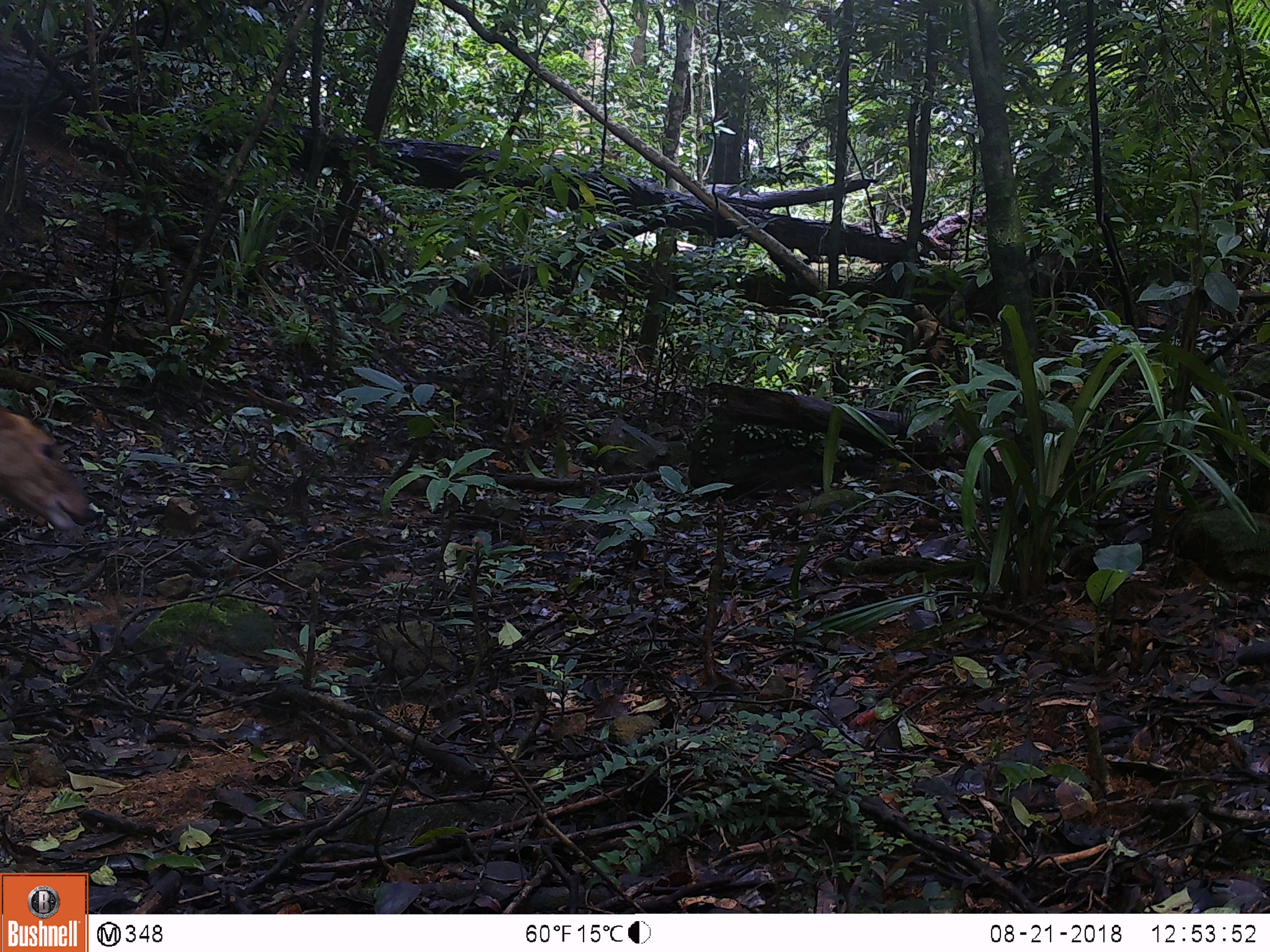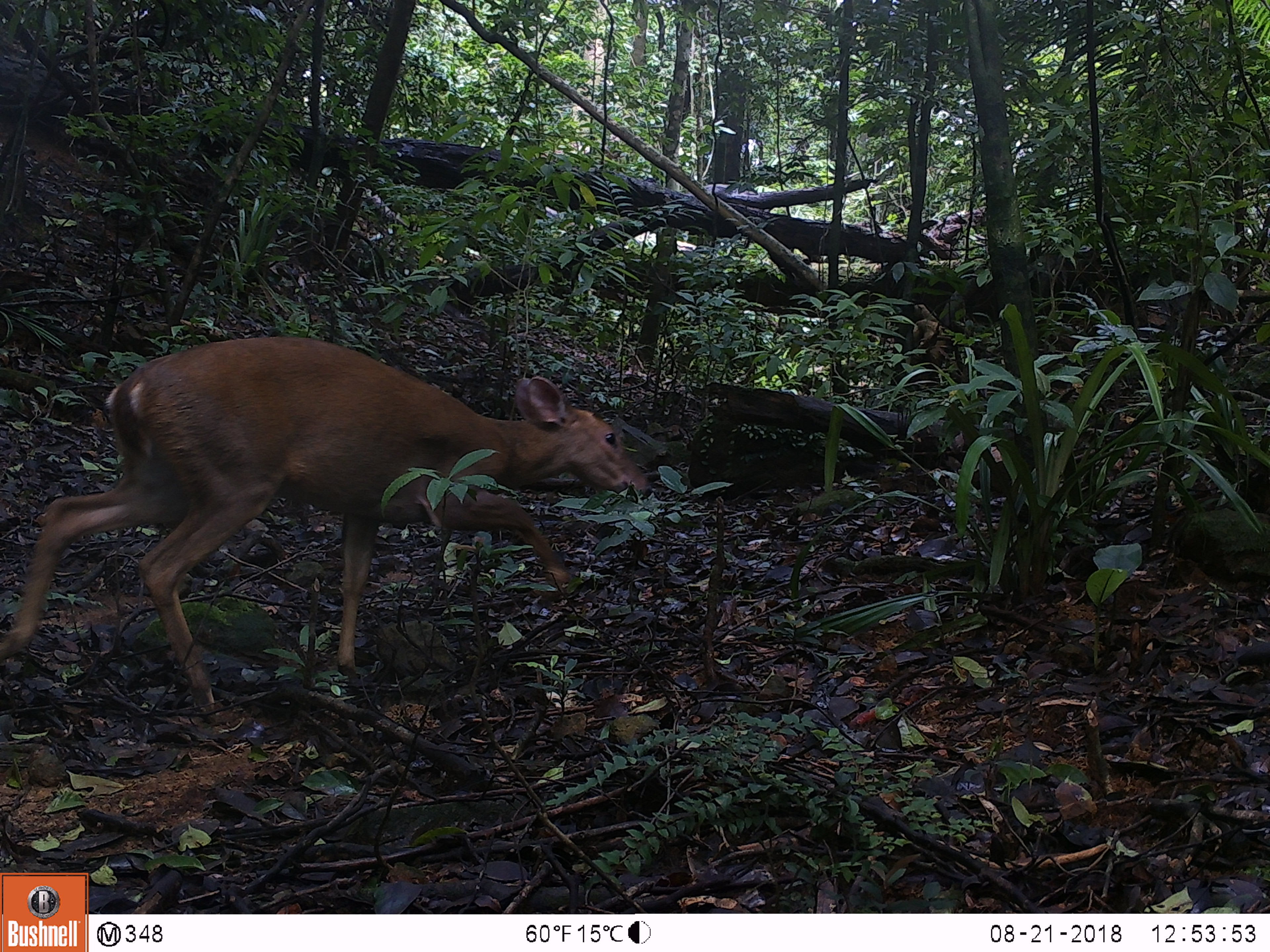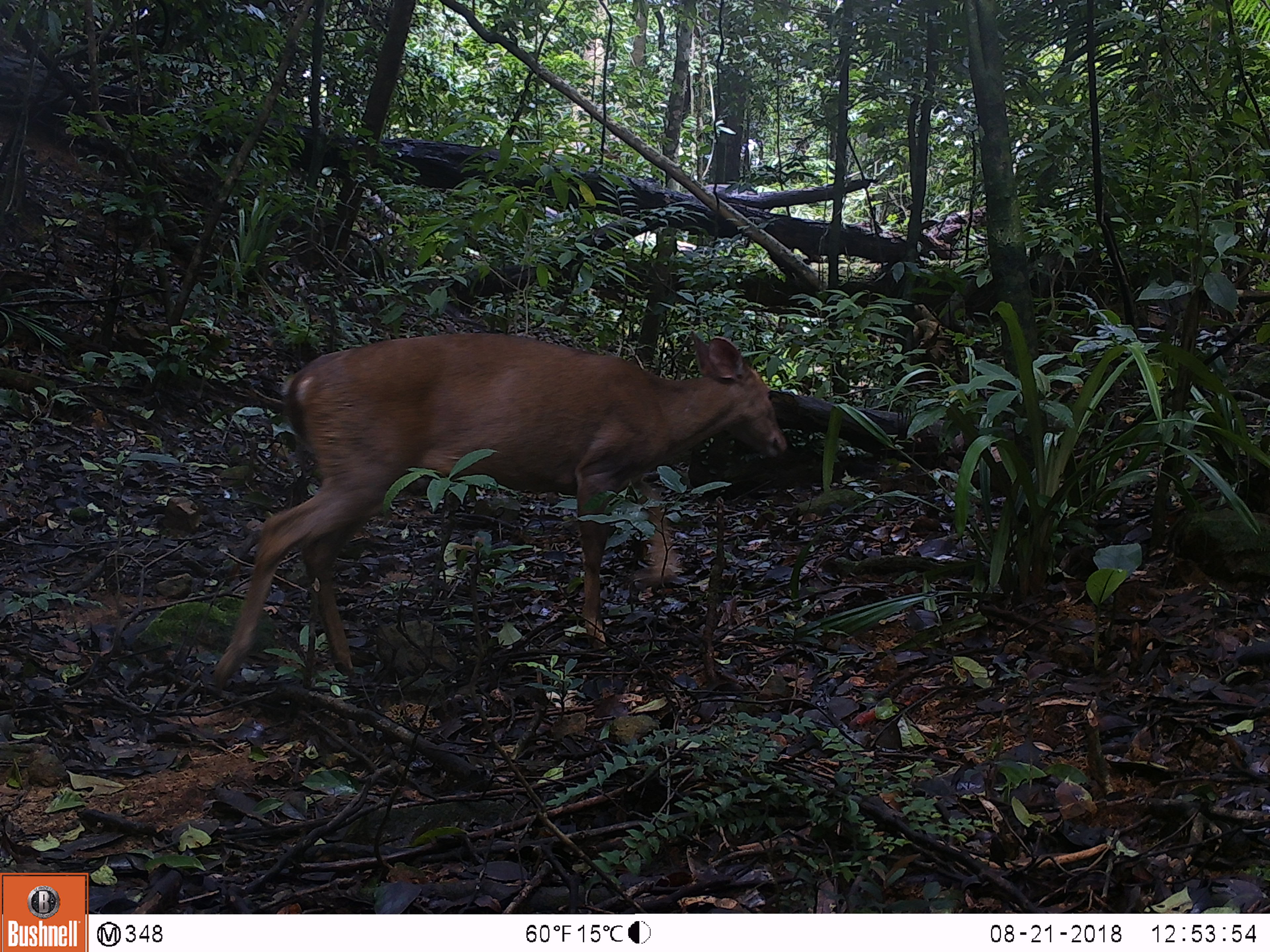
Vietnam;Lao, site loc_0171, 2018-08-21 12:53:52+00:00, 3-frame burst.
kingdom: Animalia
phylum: Chordata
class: Mammalia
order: Artiodactyla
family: Cervidae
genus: Muntiacus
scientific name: Muntiacus vuquangensis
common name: large-antlered muntjac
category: large antlered muntjac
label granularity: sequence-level